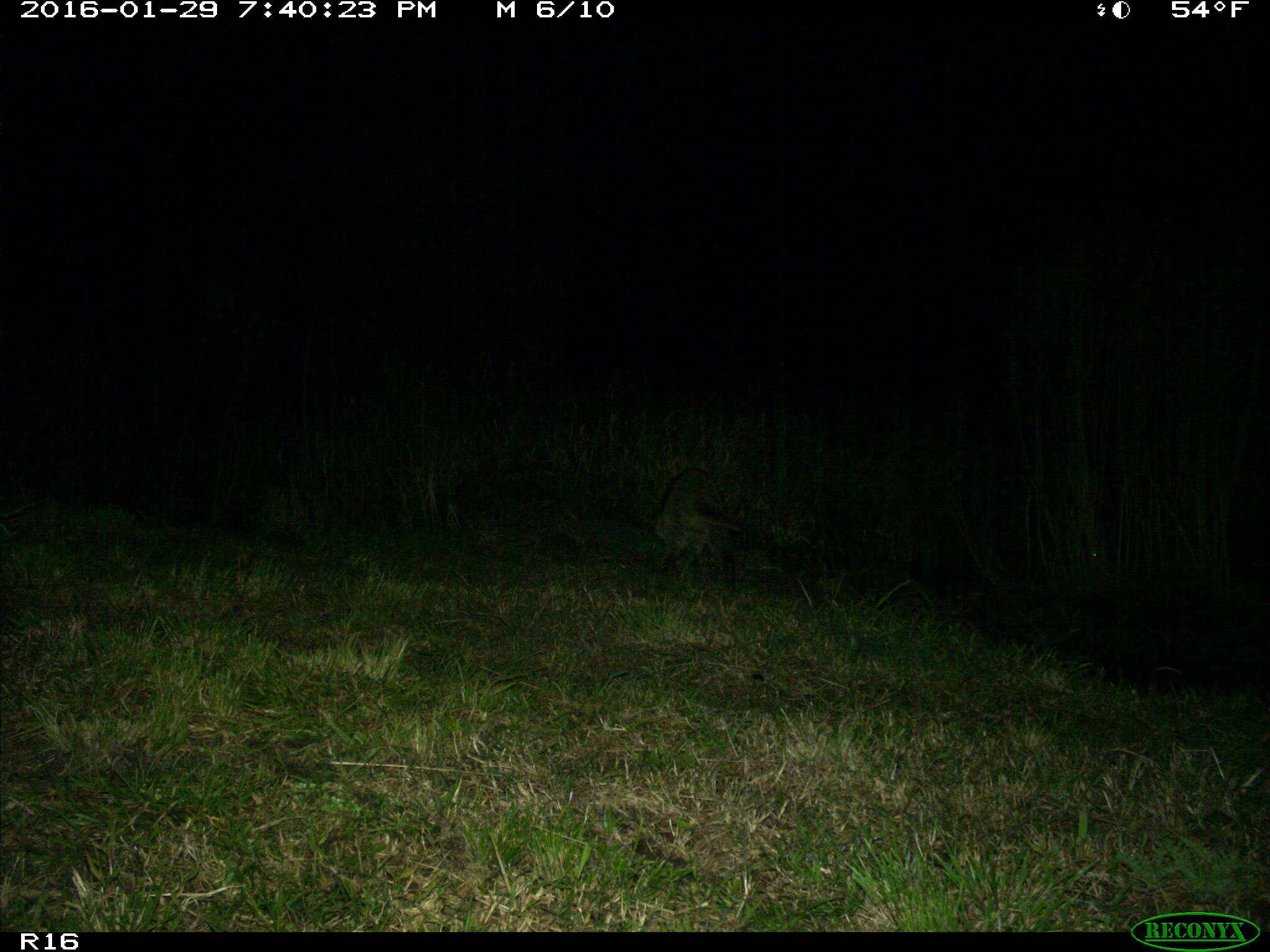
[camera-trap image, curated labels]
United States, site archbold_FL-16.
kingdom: Animalia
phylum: Chordata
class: Mammalia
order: Carnivora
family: Procyonidae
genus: Procyon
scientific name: Procyon lotor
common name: common raccoon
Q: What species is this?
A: Procyon lotor (common raccoon).